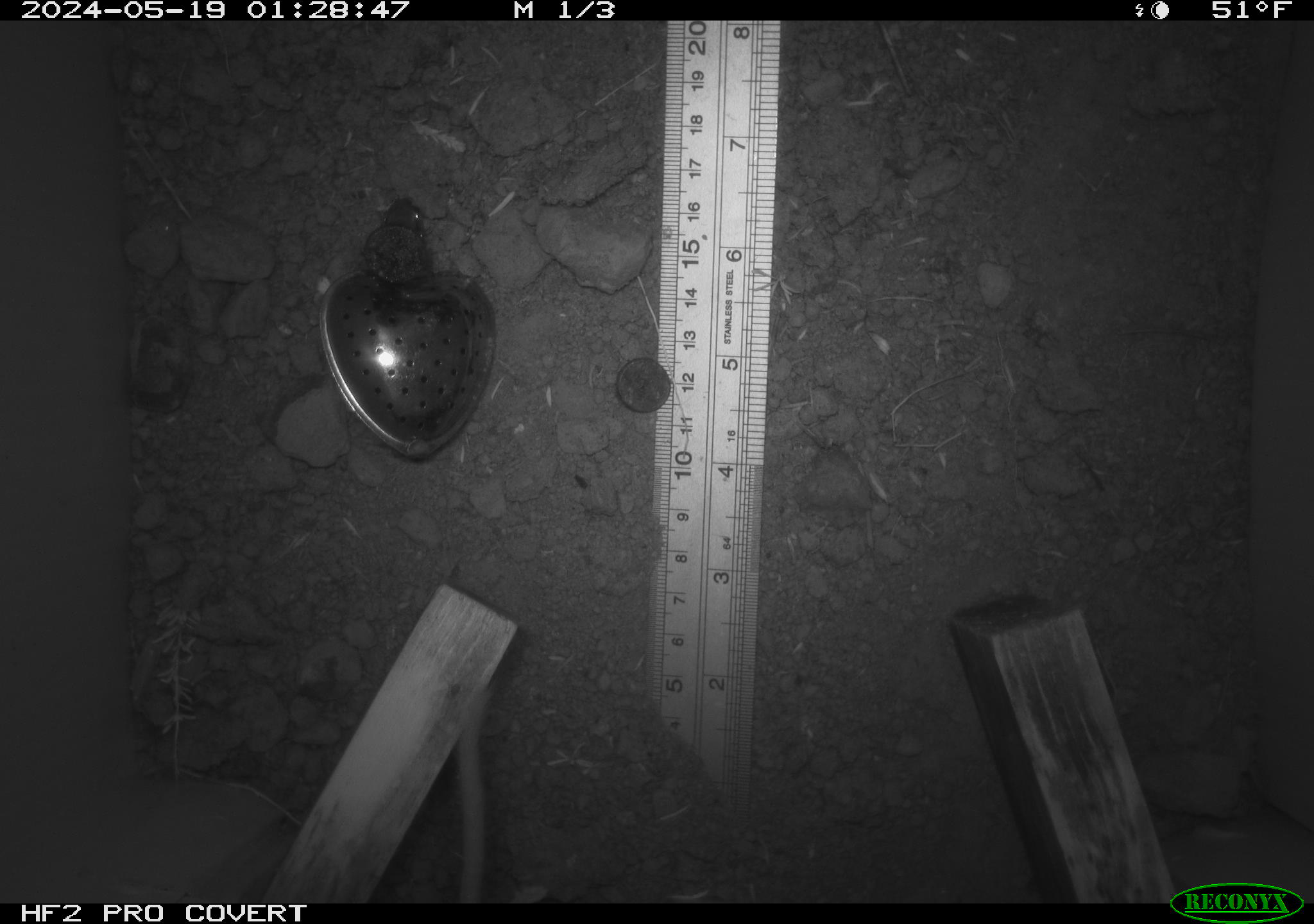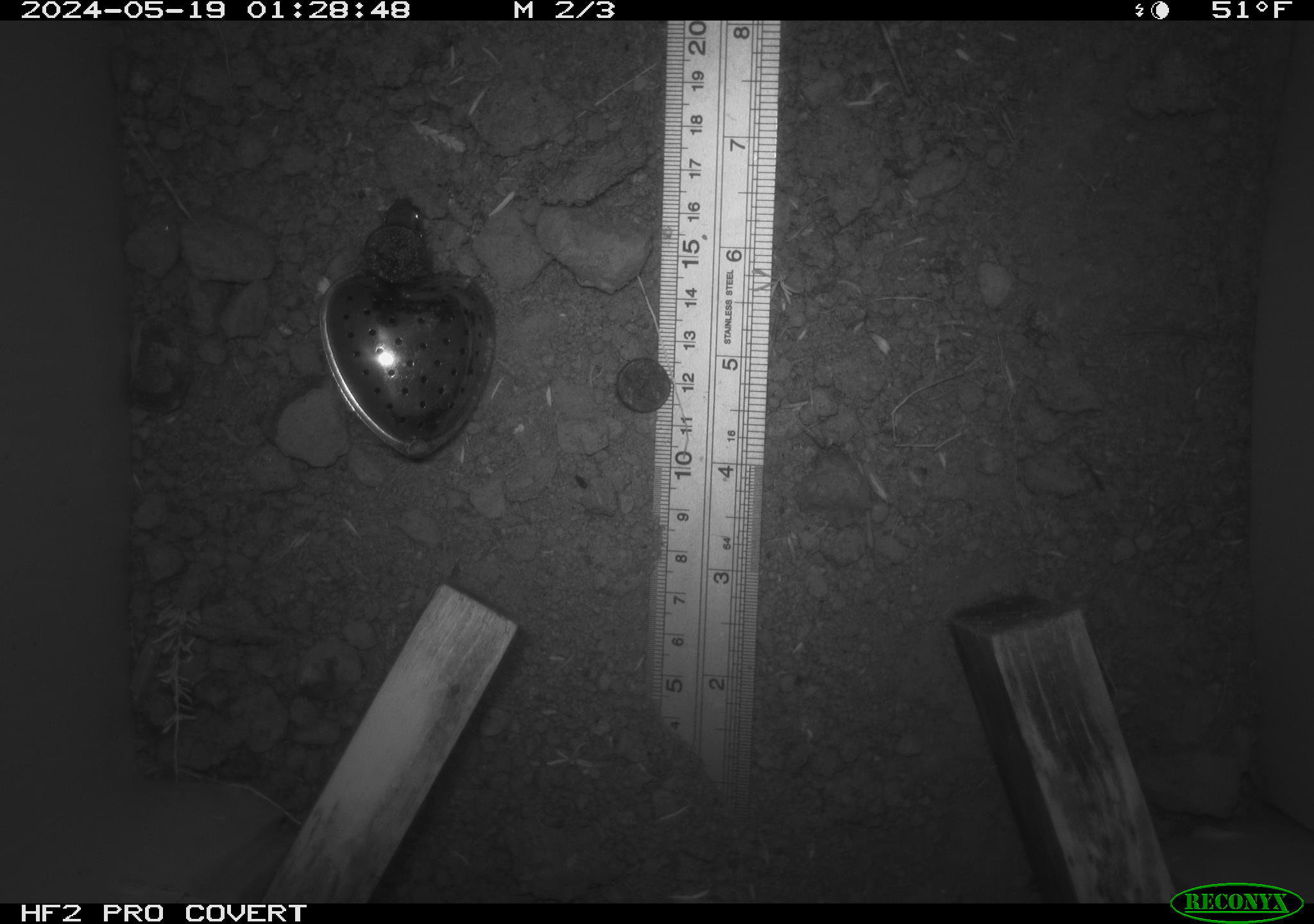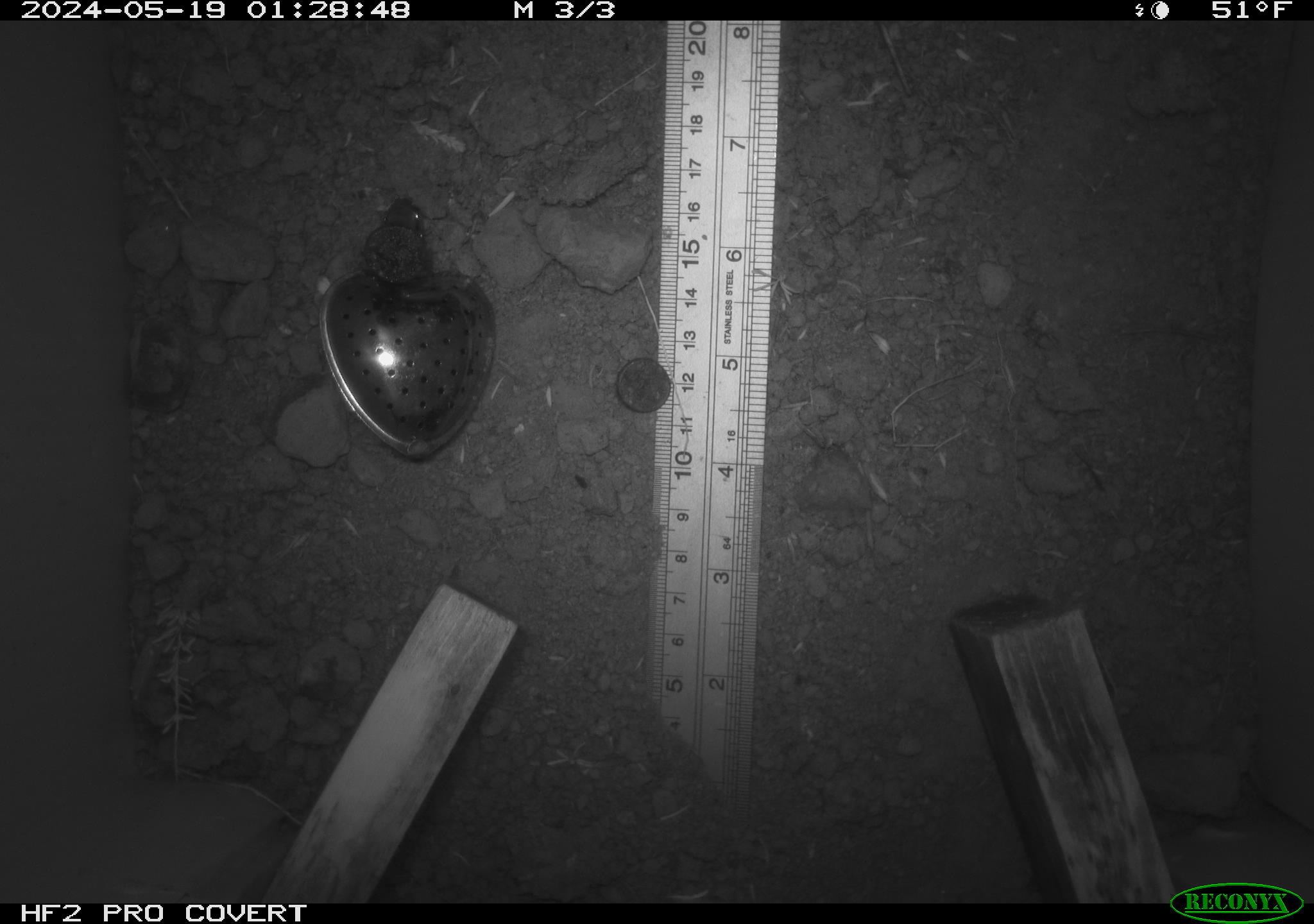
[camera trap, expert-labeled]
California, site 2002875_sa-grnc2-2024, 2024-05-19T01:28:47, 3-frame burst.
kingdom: Animalia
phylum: Chordata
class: Mammalia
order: Rodentia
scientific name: Rodentia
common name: rodent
Rodent (Rodentia).